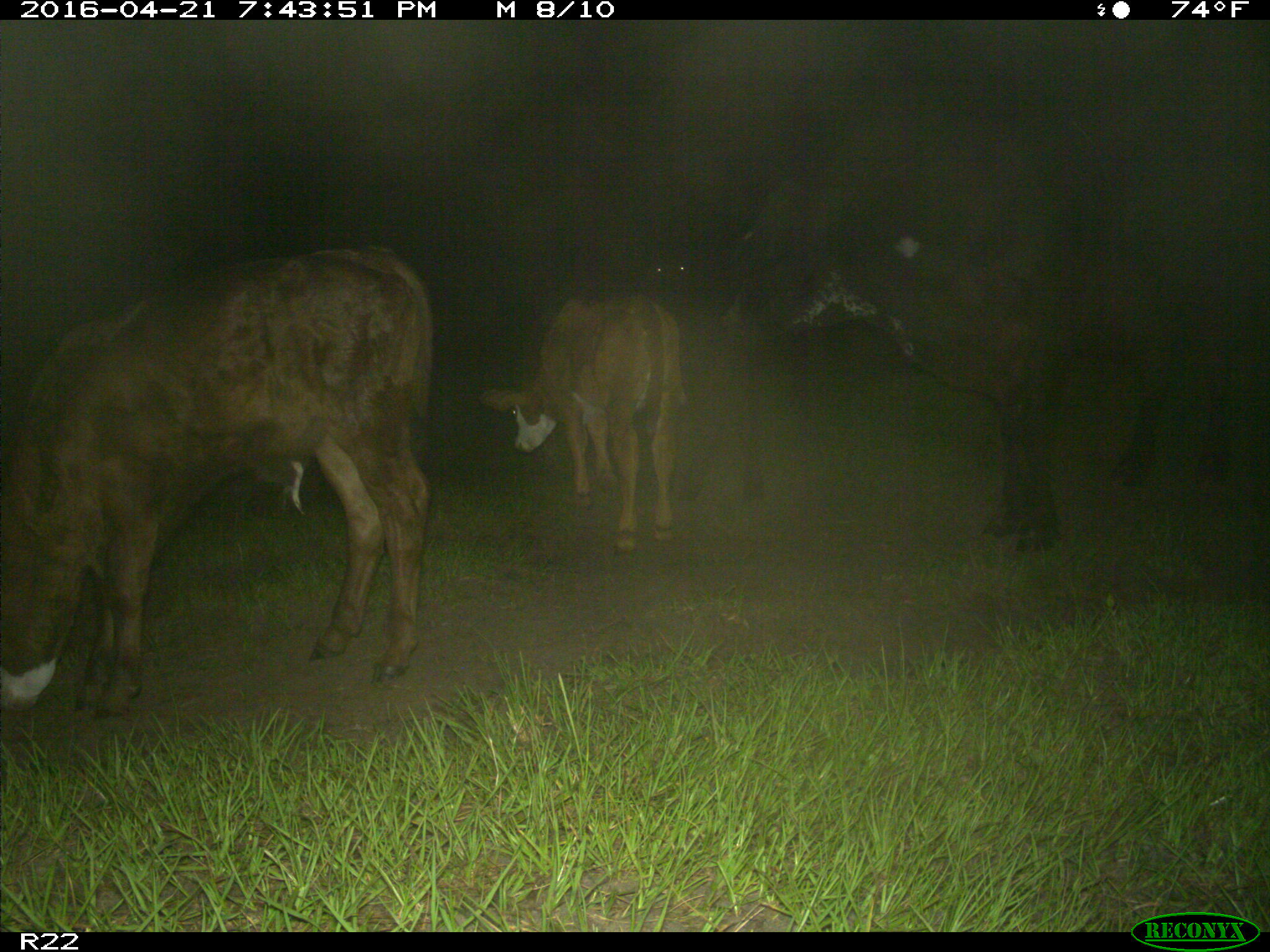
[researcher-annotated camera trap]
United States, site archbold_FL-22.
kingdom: Animalia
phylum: Chordata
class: Mammalia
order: Artiodactyla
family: Bovidae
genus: Bos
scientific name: Bos taurus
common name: domestic cow